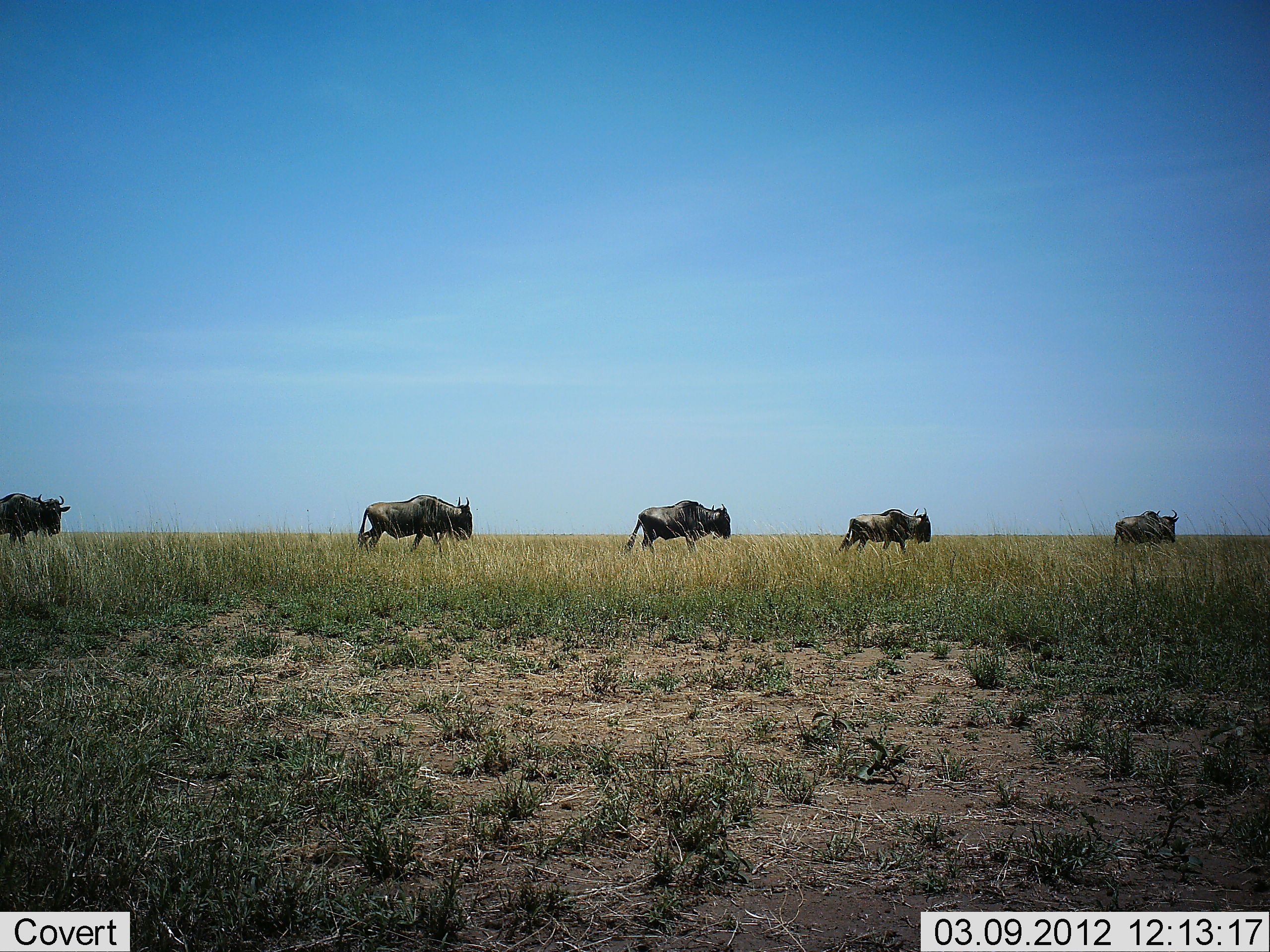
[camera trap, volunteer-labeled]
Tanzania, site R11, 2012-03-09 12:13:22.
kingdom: Animalia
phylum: Chordata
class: Mammalia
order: Artiodactyla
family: Bovidae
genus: Connochaetes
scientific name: Connochaetes taurinus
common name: blue wildebeest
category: wildebeest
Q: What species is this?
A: Wildebeest (blue wildebeest) (Connochaetes taurinus).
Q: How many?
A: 5.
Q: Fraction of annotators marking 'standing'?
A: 21%.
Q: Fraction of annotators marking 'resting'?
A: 0%.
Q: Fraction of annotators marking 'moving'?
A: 100%.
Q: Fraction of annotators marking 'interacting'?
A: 0%.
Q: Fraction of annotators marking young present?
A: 0%.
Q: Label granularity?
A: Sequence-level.